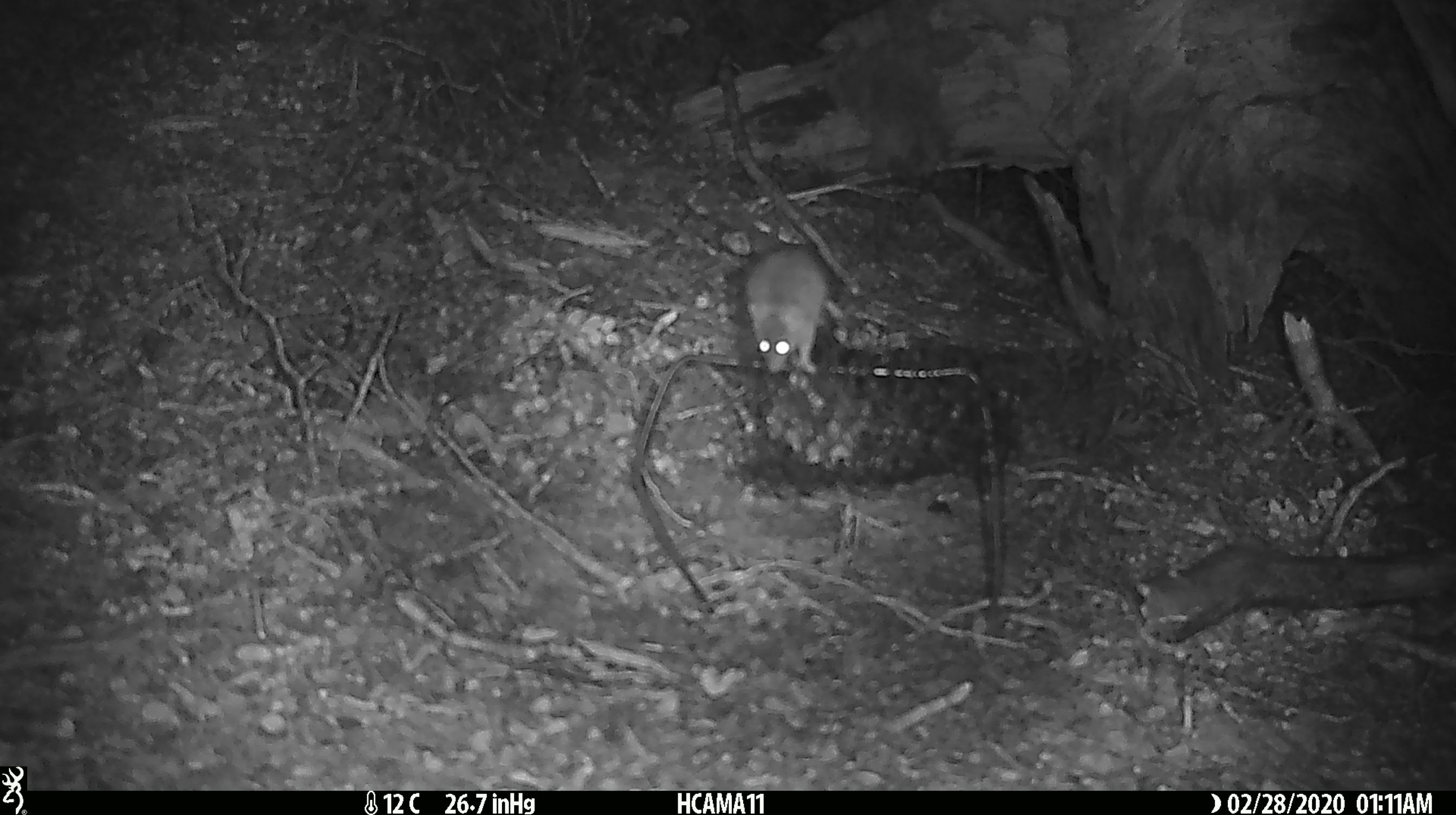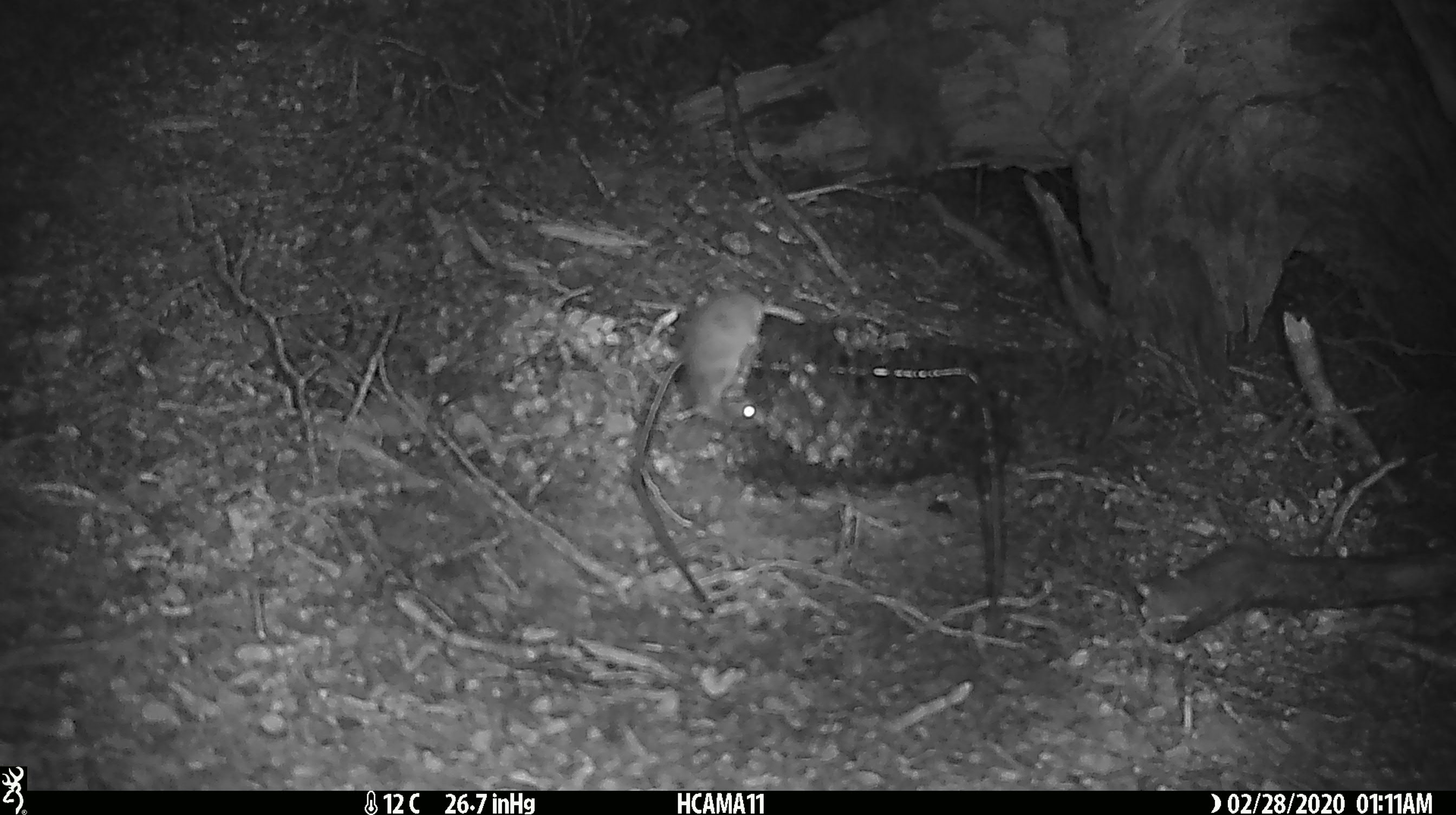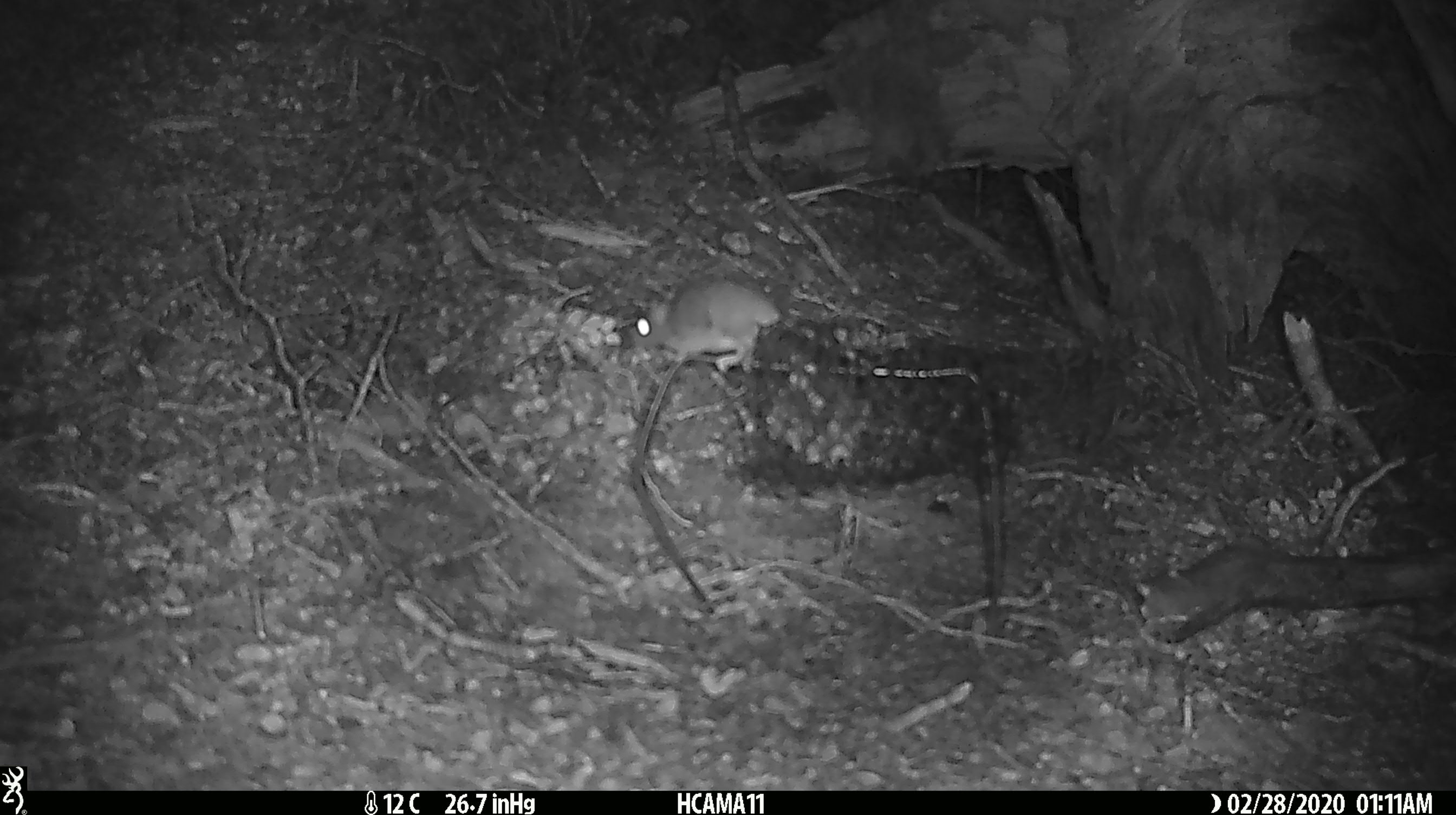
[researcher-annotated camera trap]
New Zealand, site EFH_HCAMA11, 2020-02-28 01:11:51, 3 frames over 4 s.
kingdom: Animalia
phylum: Chordata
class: Mammalia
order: Rodentia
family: Muridae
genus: Mus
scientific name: Mus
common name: mouse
Mouse (Mus).